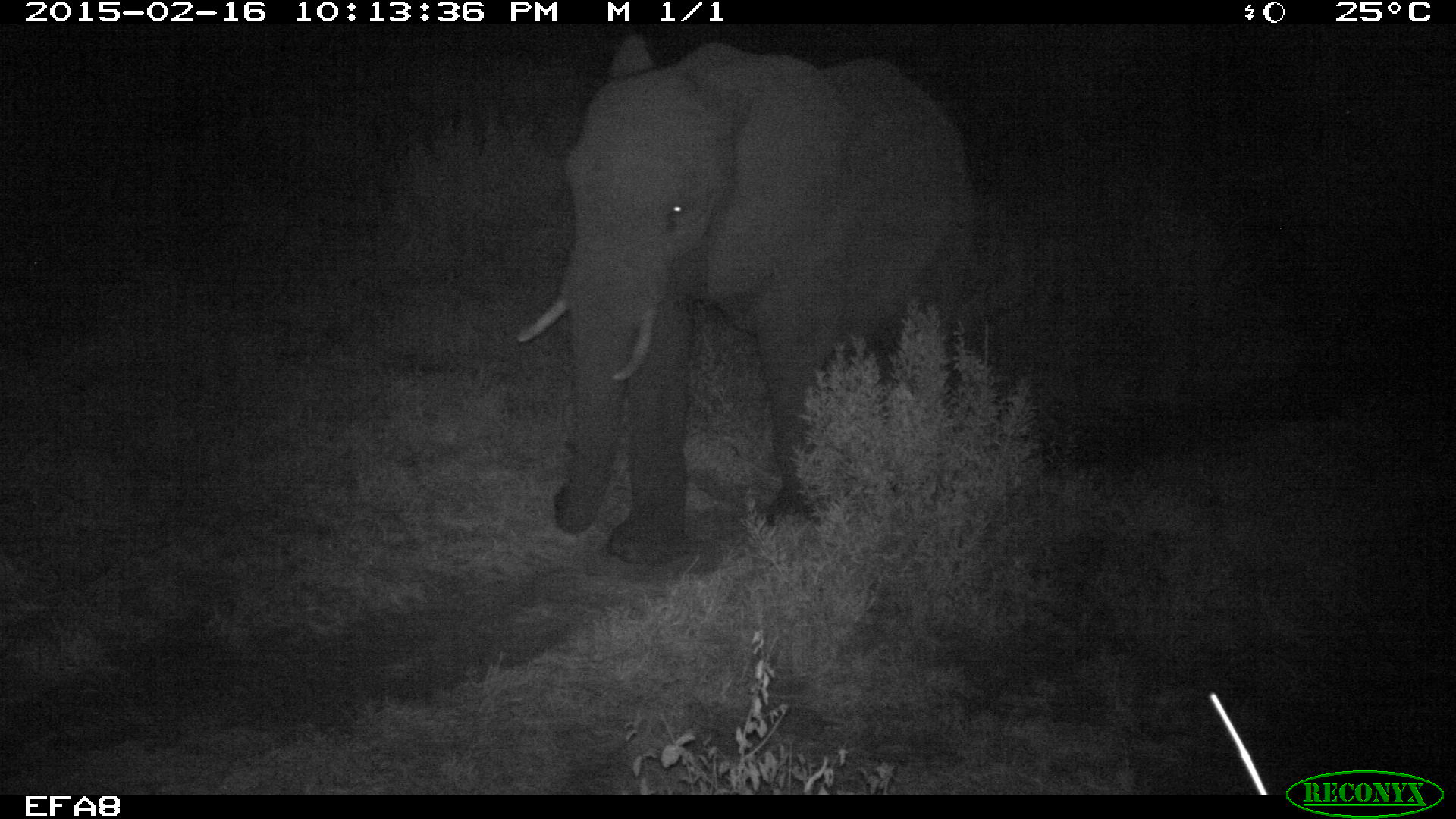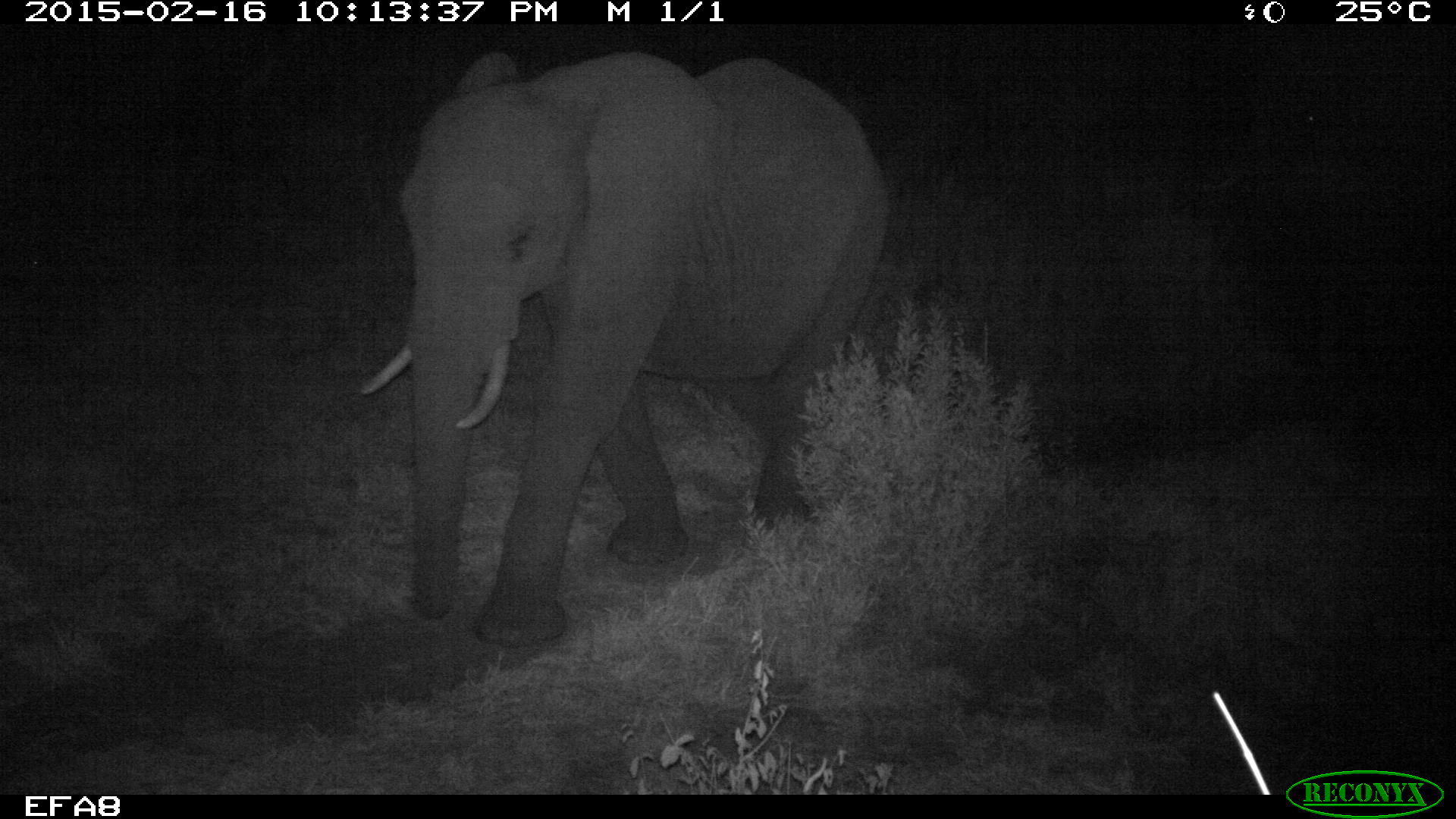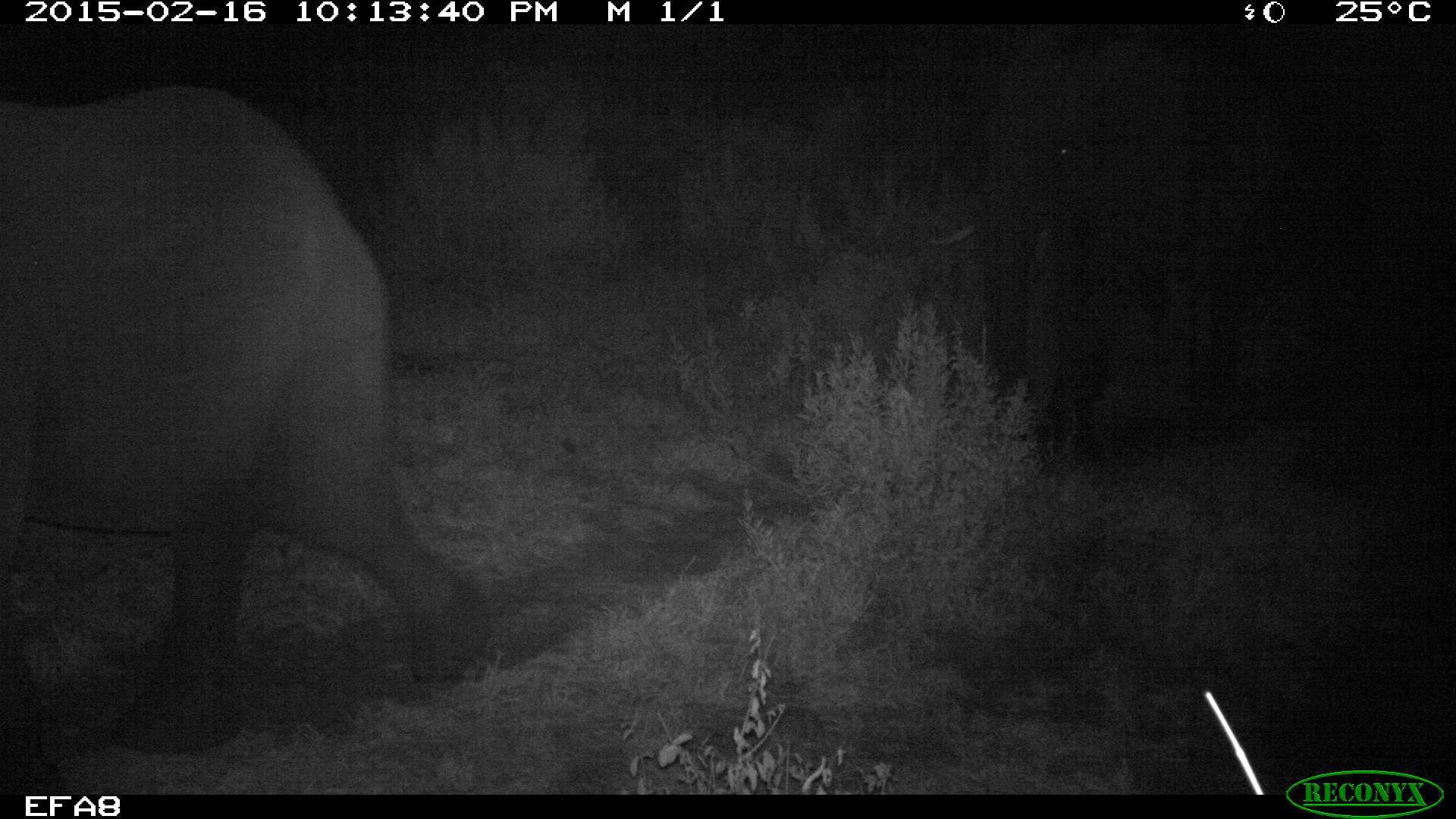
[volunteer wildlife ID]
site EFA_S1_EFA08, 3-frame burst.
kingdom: Animalia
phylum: Chordata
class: Mammalia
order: Proboscidea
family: Elephantidae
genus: Loxodonta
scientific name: Loxodonta africana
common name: african bush elephant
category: elephant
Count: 2.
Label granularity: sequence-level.